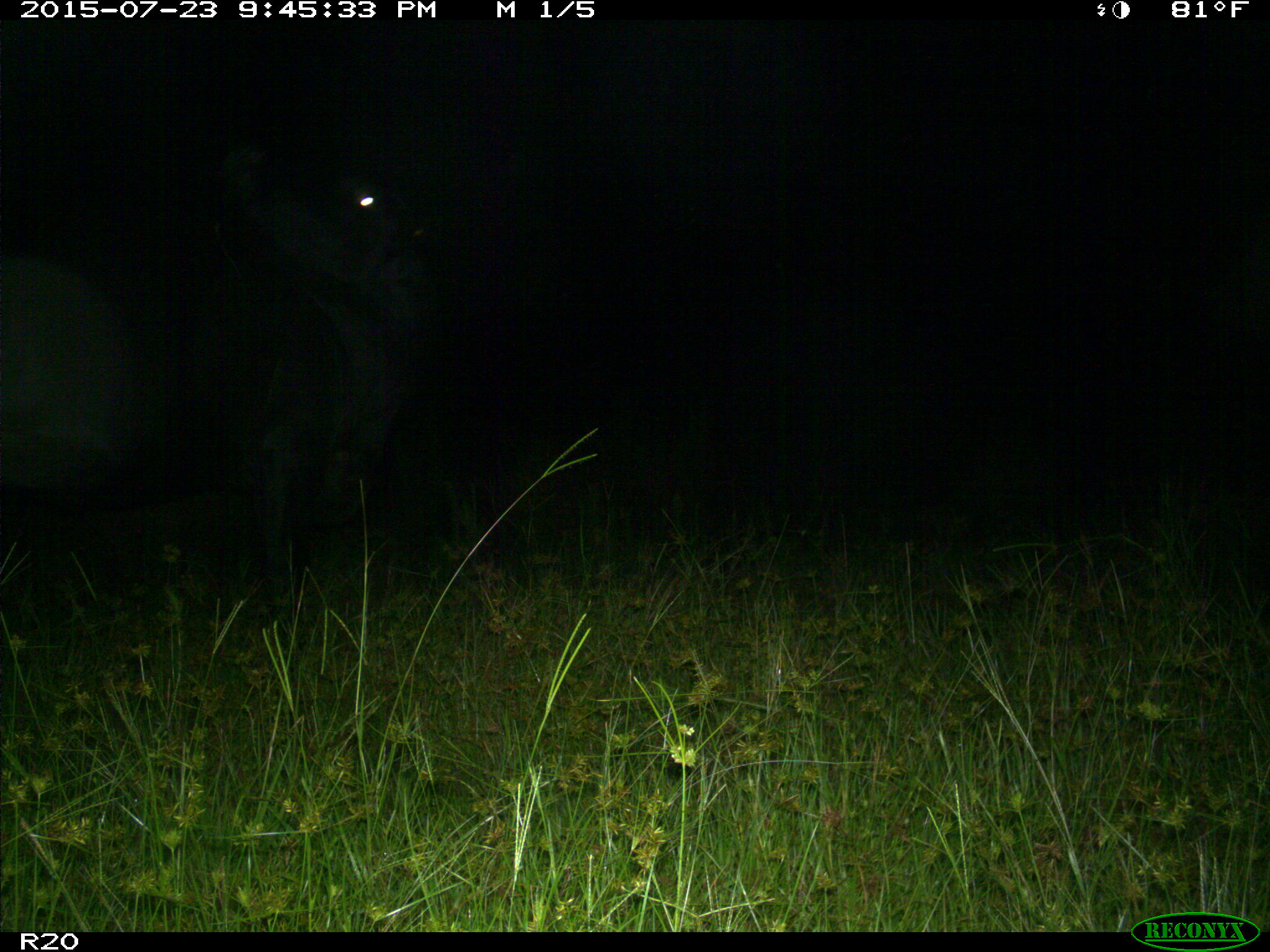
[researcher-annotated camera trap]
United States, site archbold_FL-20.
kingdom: Animalia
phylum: Chordata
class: Mammalia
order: Artiodactyla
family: Bovidae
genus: Bos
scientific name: Bos taurus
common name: domestic cow